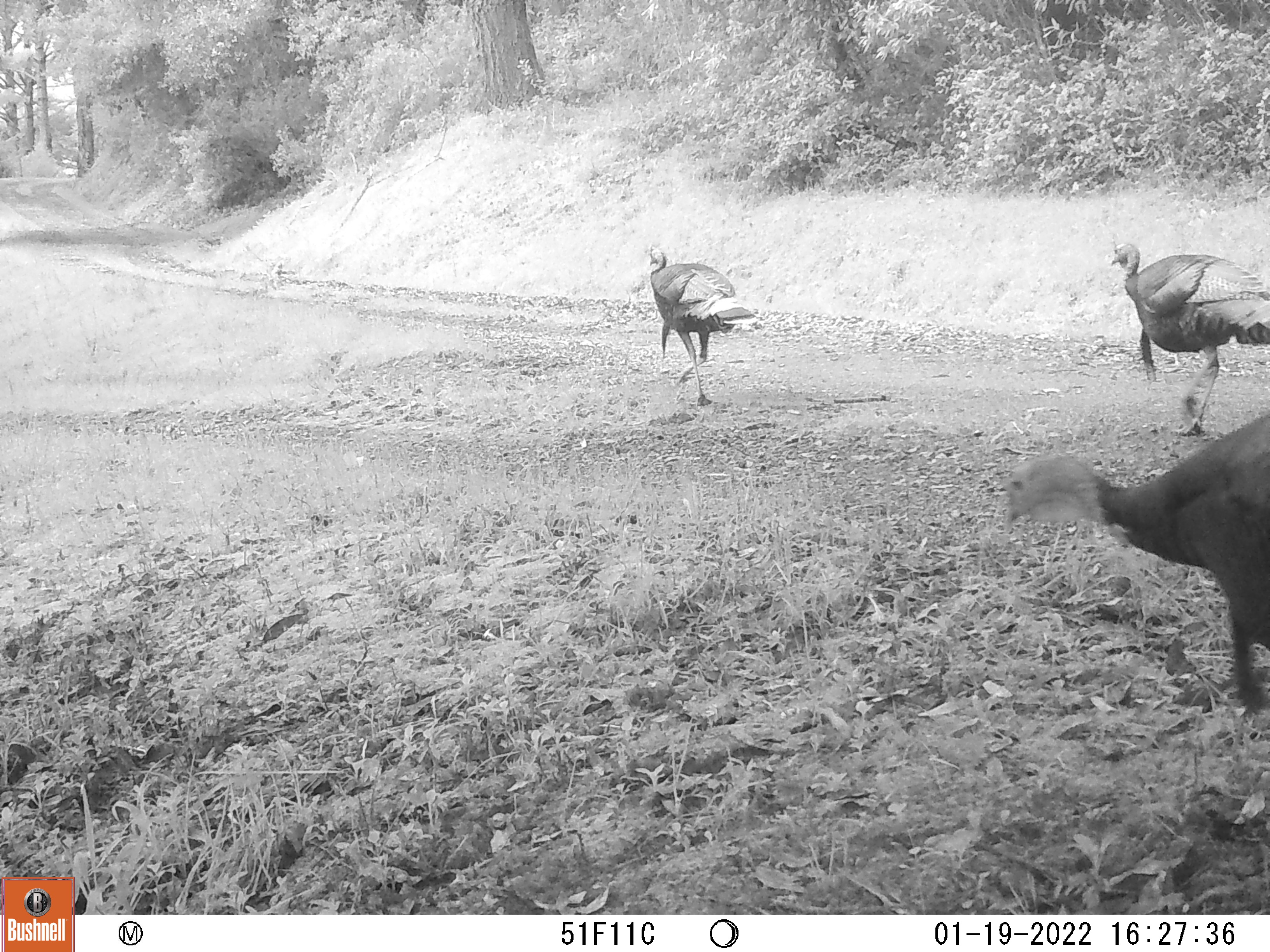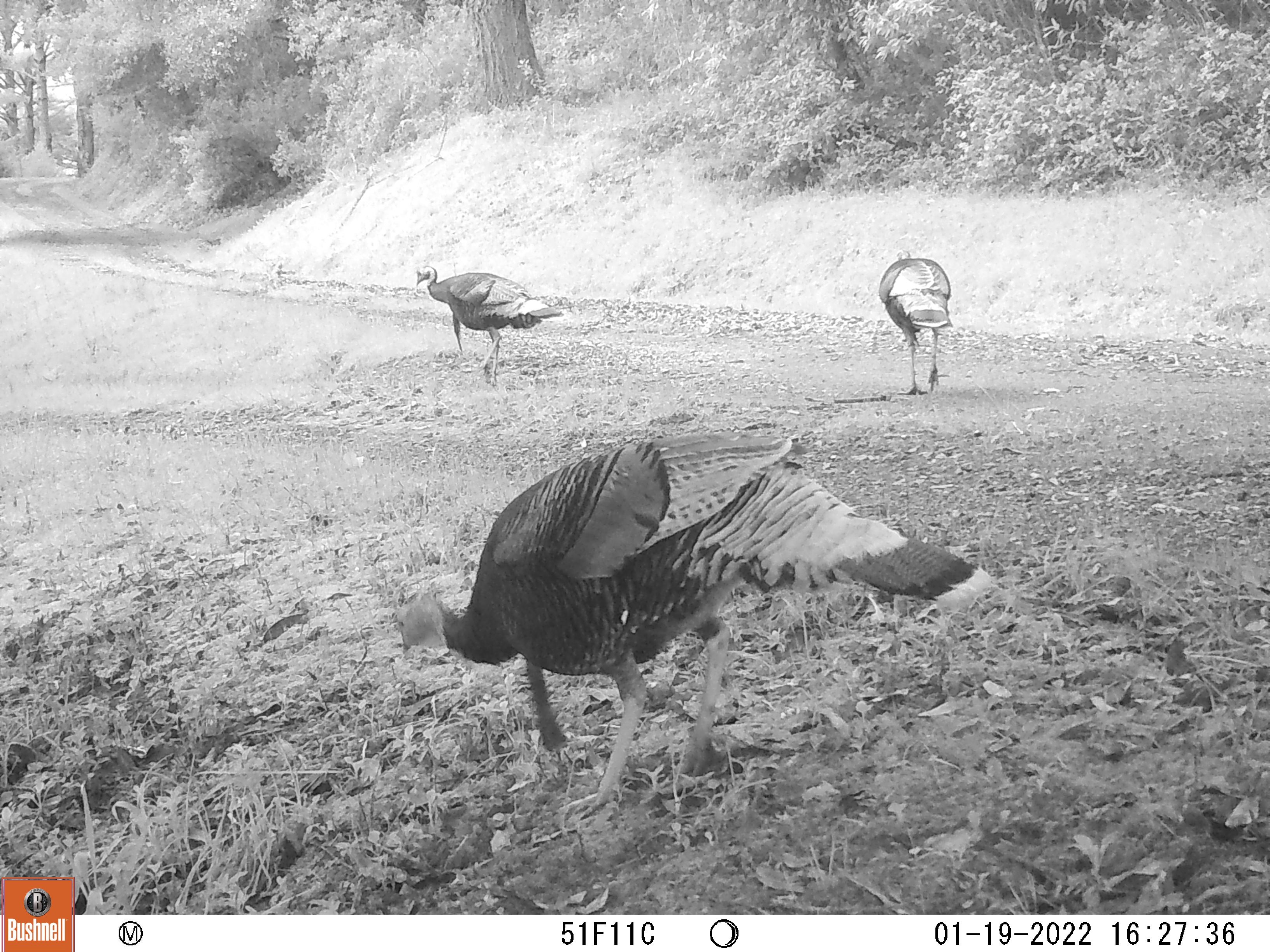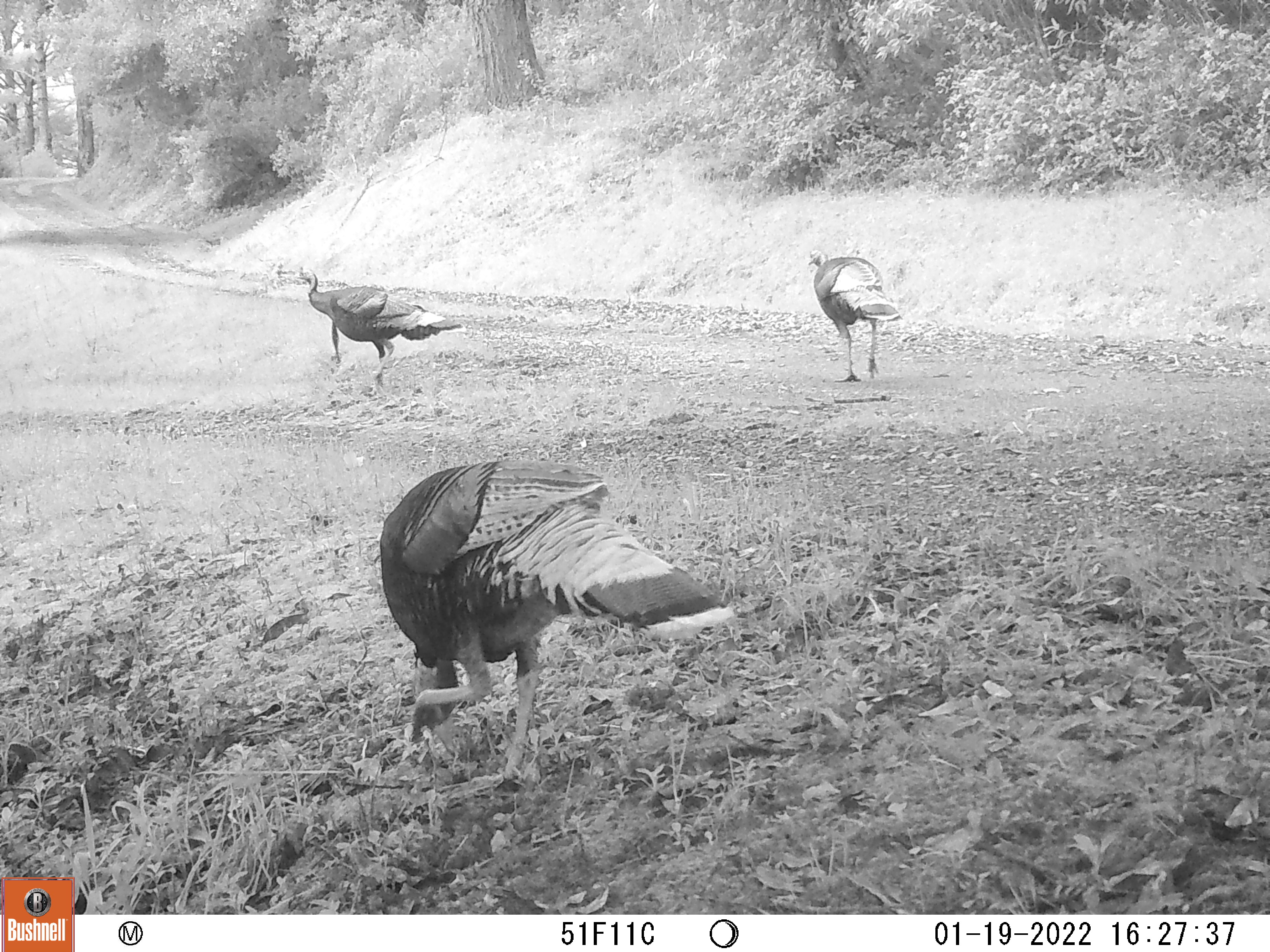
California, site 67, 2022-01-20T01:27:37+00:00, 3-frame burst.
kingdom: Animalia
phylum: Chordata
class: Aves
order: Galliformes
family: Phasianidae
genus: Meleagris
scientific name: Meleagris gallopavo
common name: turkey